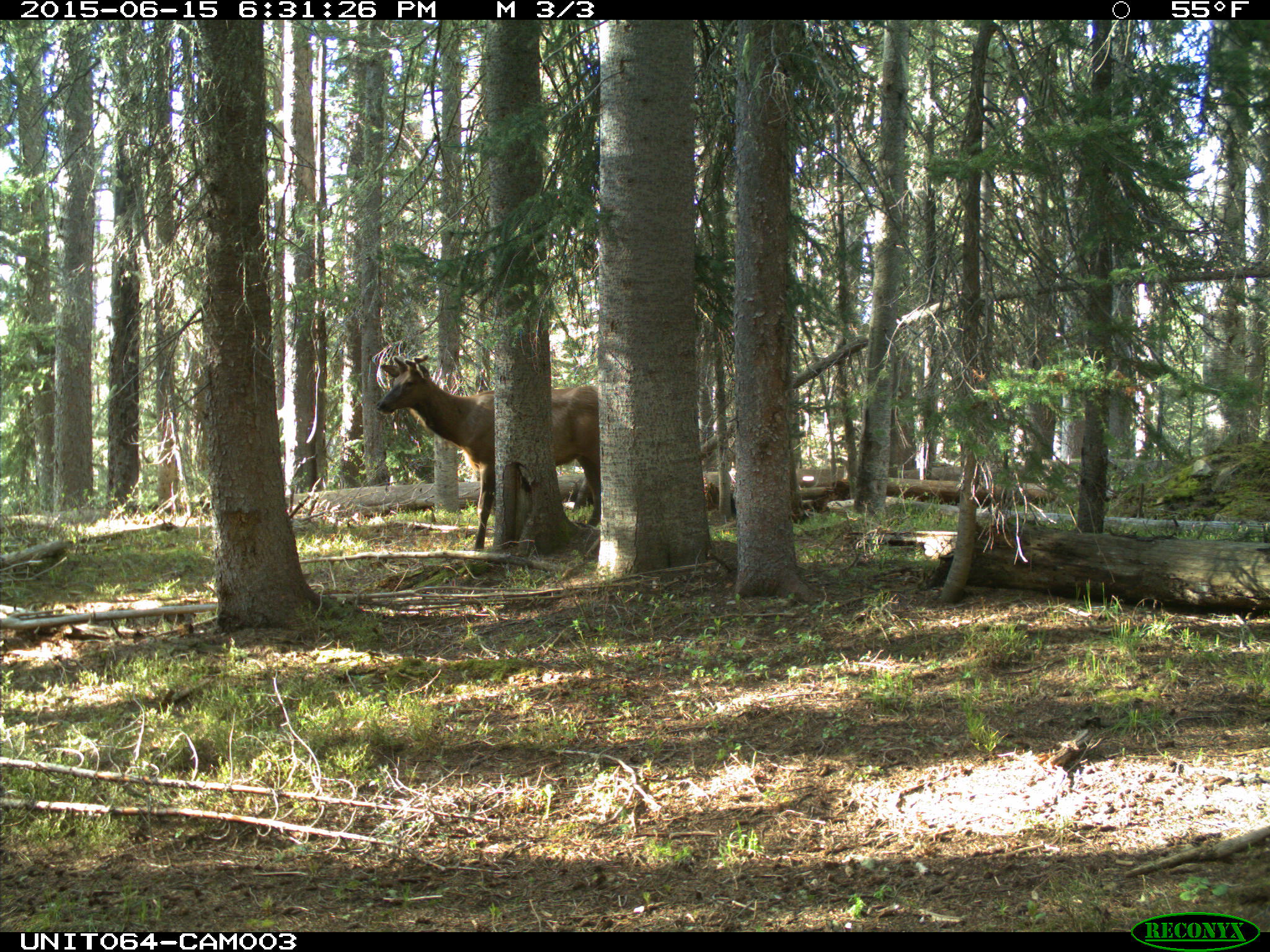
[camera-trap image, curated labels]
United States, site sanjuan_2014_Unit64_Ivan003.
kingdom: Animalia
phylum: Chordata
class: Mammalia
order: Artiodactyla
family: Cervidae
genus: Cervus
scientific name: Cervus elaphus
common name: red deer